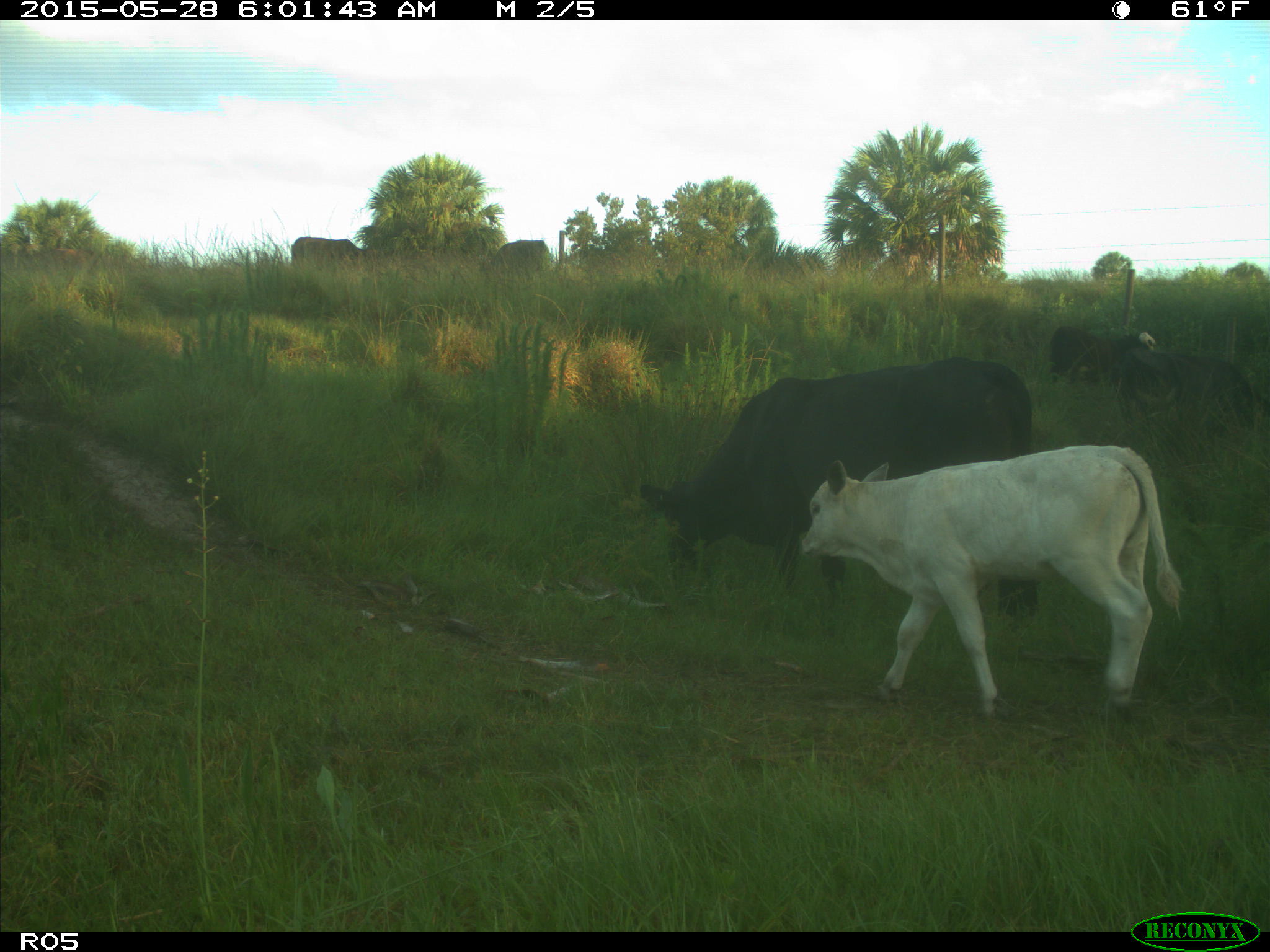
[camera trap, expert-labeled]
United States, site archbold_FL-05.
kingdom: Animalia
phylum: Chordata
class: Mammalia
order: Artiodactyla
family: Bovidae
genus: Bos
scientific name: Bos taurus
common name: domestic cow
Bos taurus (domestic cow).